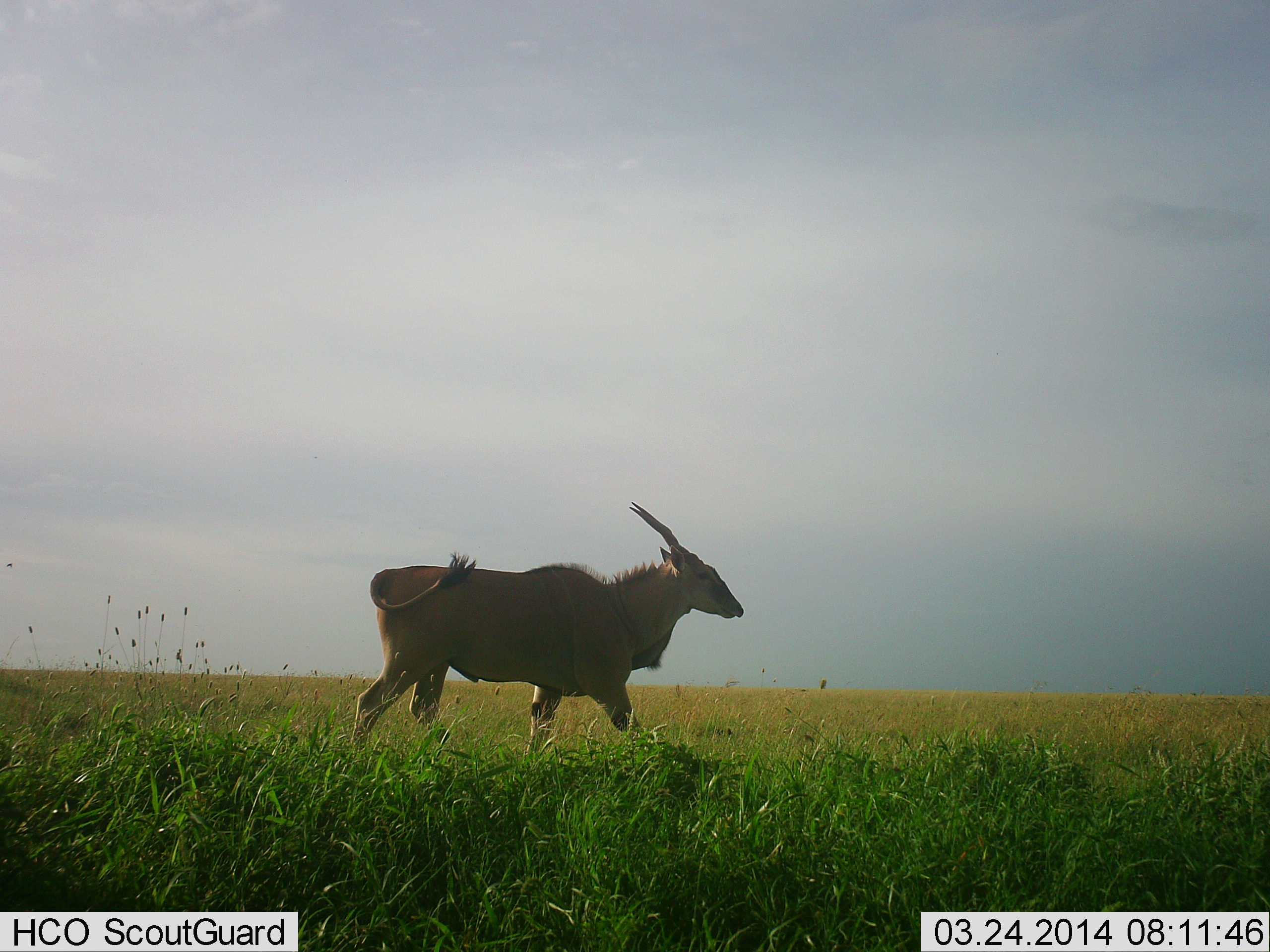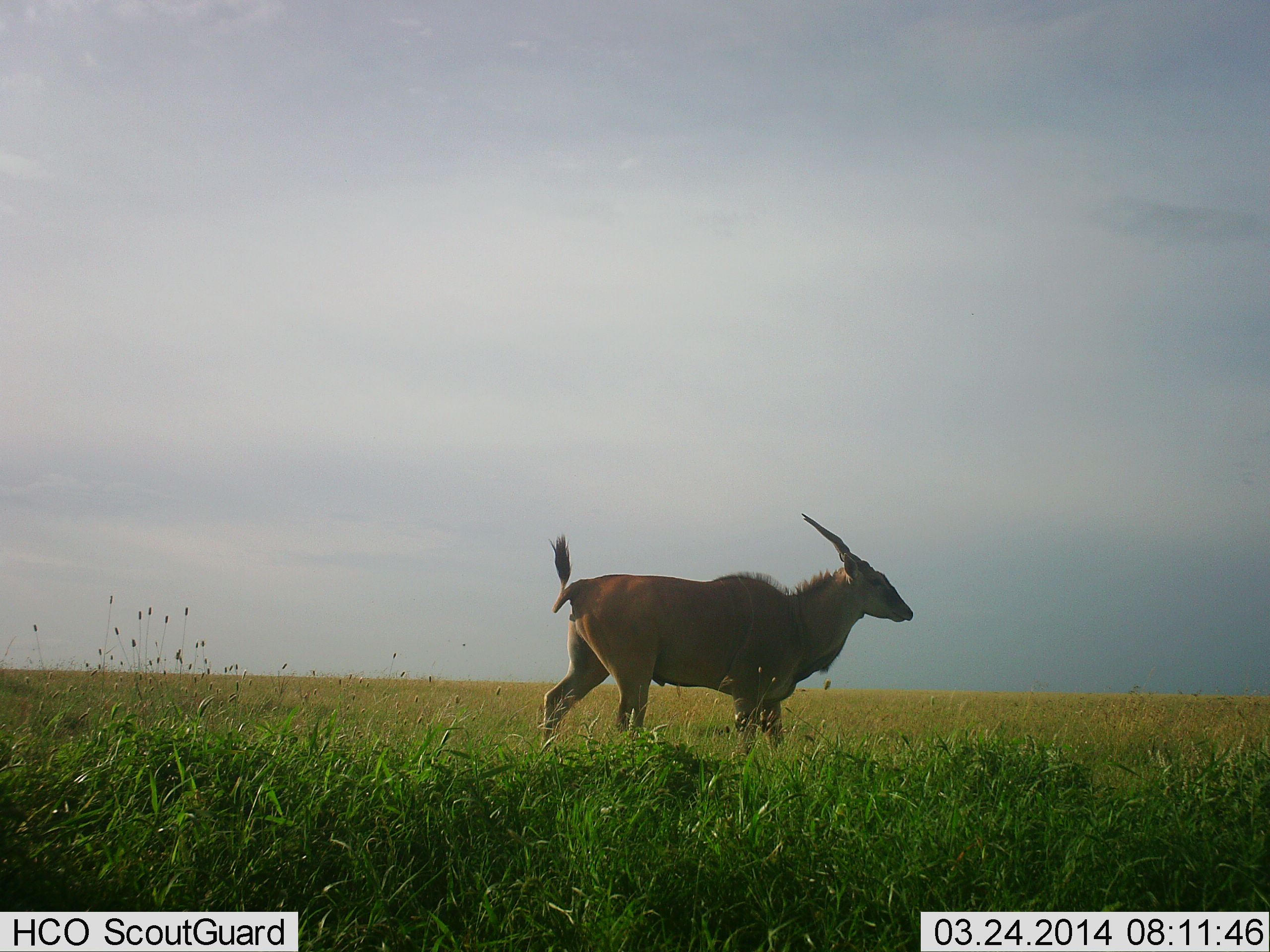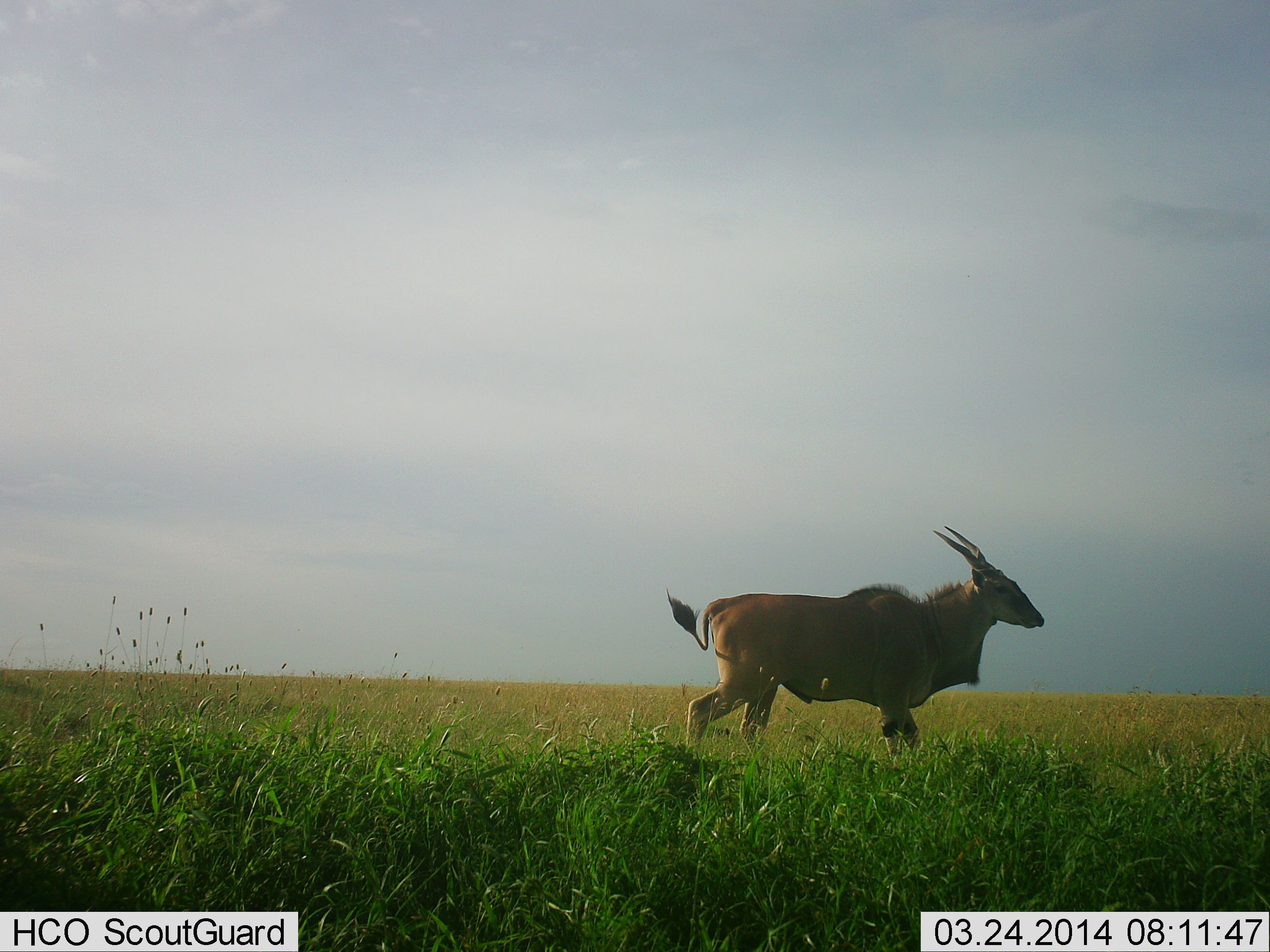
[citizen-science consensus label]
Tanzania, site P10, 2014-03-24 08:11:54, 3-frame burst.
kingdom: Animalia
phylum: Chordata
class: Mammalia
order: Artiodactyla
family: Bovidae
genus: Tragelaphus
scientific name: Tragelaphus oryx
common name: eland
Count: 1.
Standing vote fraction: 0%.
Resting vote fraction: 0%.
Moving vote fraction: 100%.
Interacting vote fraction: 0%.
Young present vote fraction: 0%.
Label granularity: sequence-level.